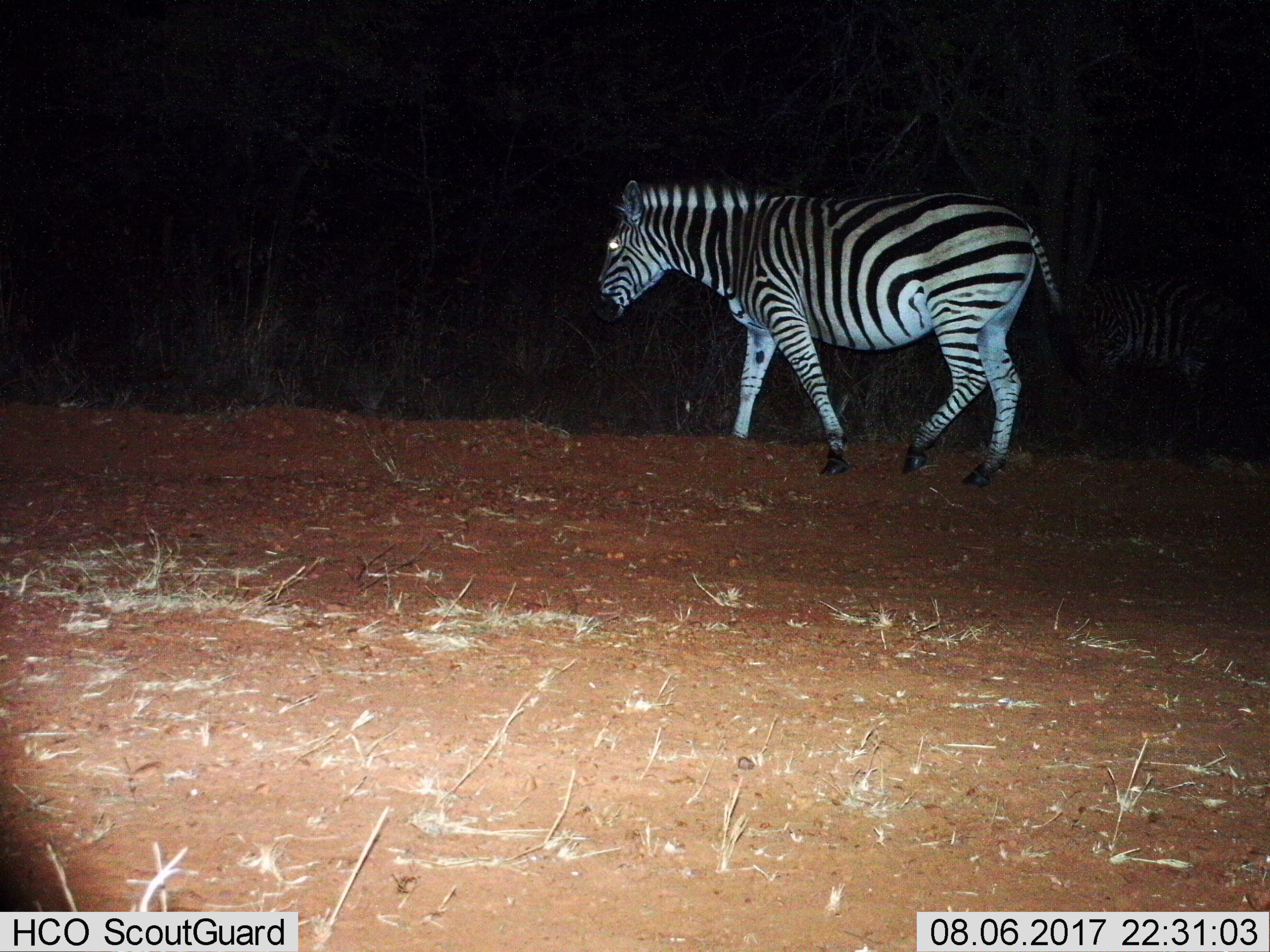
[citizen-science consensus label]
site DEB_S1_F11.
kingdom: Animalia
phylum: Chordata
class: Mammalia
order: Perissodactyla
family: Equidae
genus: Equus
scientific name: Equus quagga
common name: plains zebra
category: zebraplains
Zebraplains (plains zebra) (Equus quagga), count 2. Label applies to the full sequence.